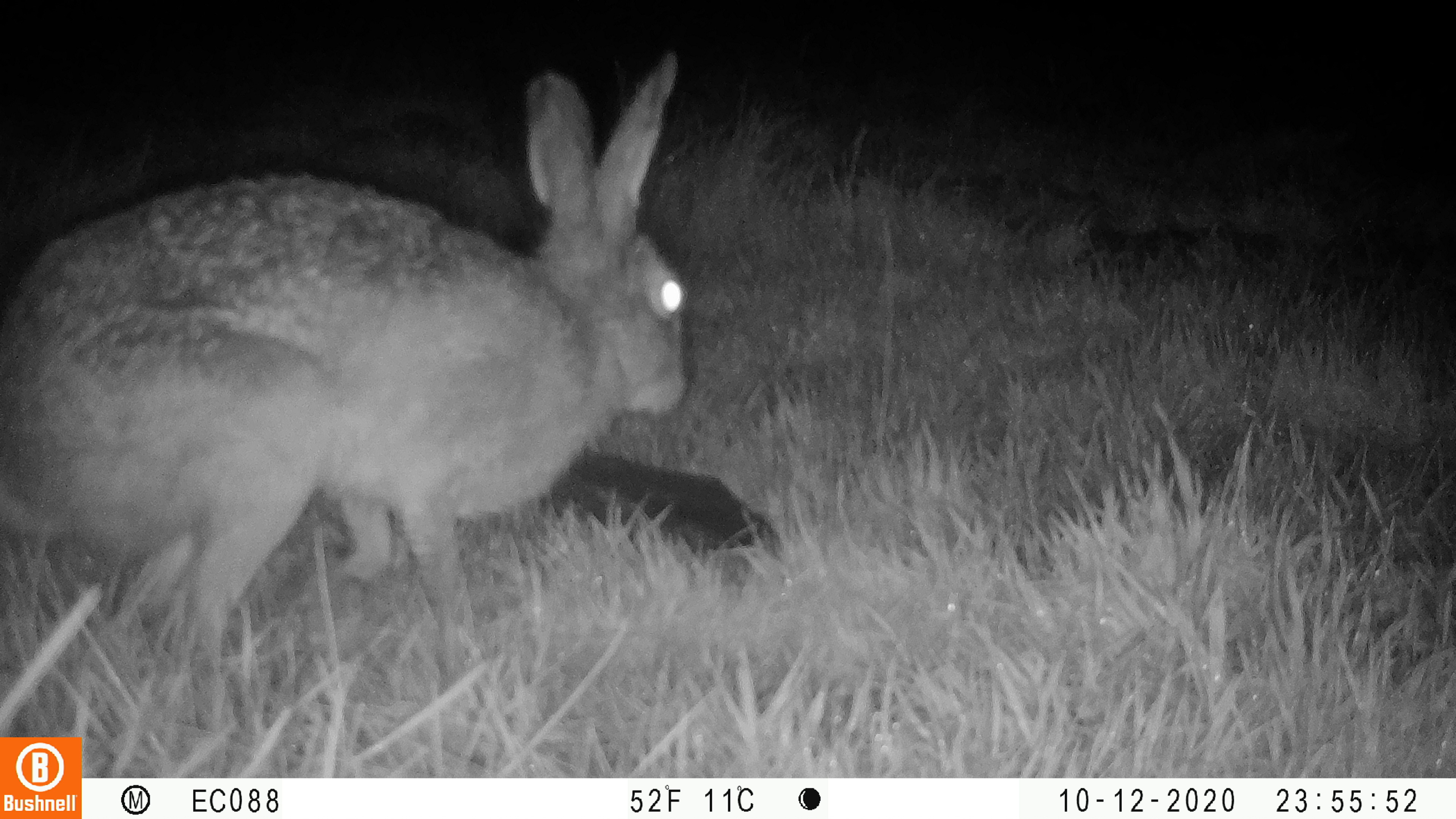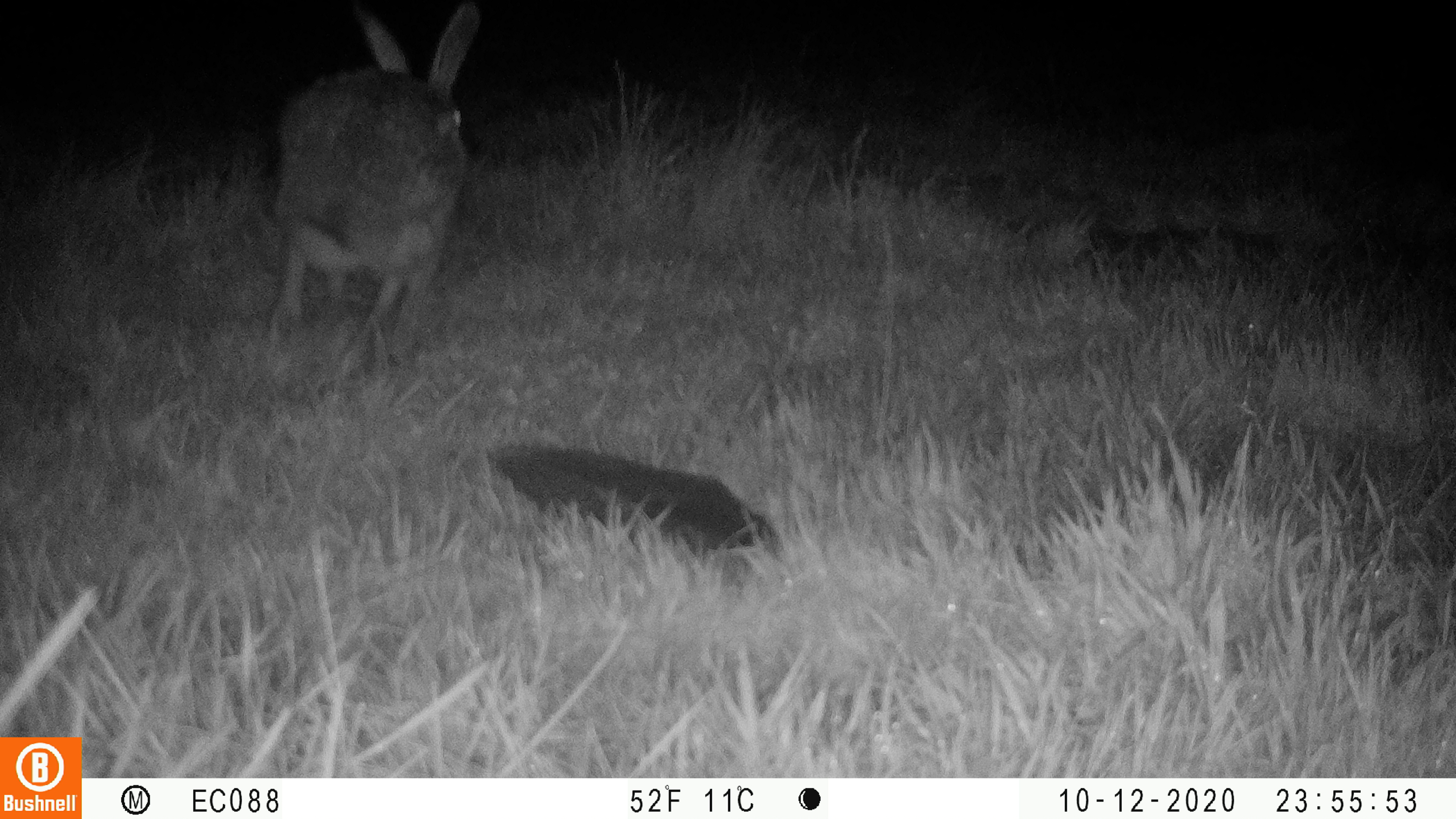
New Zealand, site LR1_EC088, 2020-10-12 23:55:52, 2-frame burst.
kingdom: Animalia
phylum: Chordata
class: Mammalia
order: Lagomorpha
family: Leporidae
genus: Lepus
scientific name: Lepus europaeus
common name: brown hare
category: hare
Hare (brown hare) (Lepus europaeus).